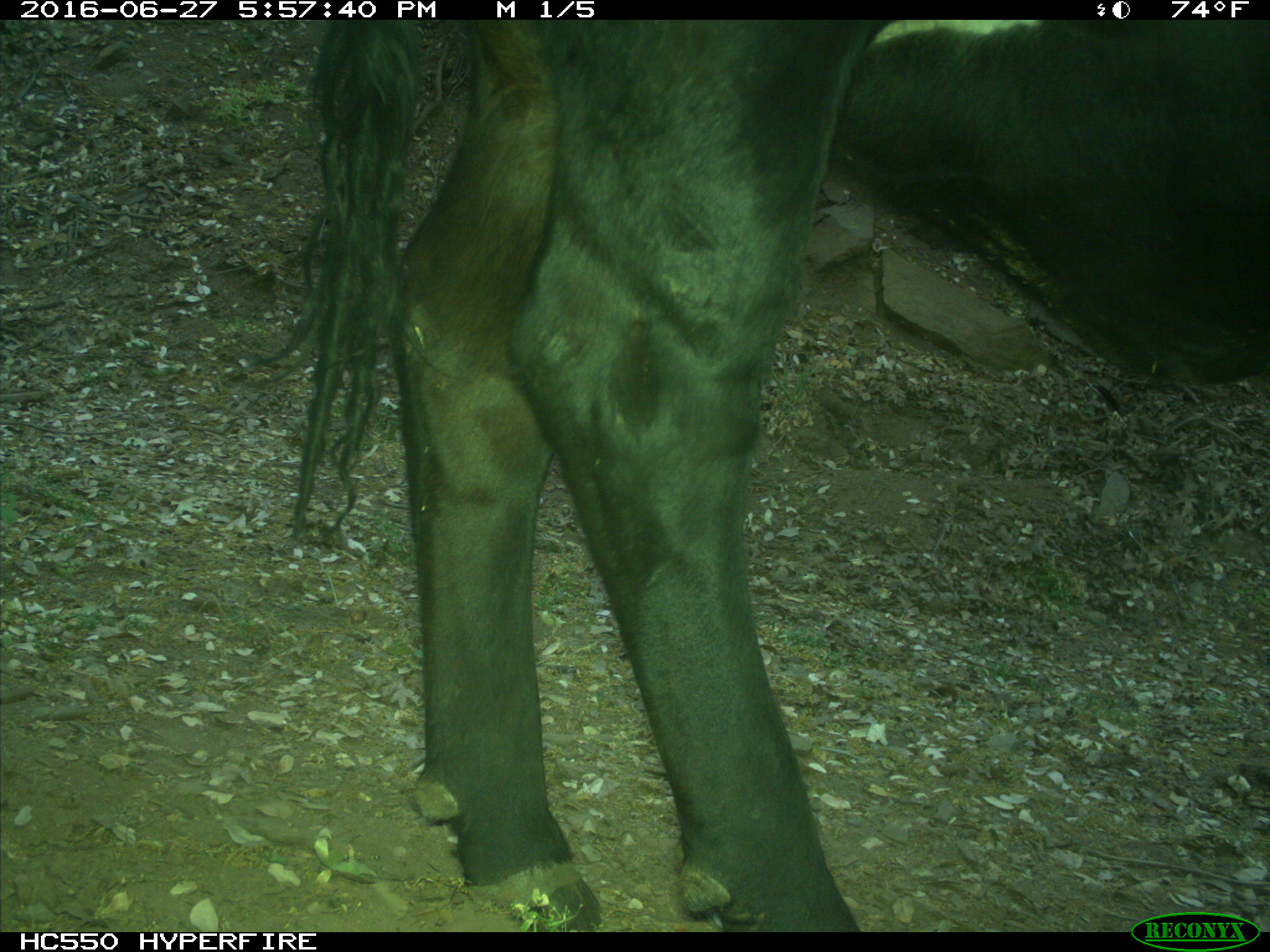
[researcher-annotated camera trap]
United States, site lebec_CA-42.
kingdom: Animalia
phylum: Chordata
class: Mammalia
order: Artiodactyla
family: Bovidae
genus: Bos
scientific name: Bos taurus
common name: domestic cow